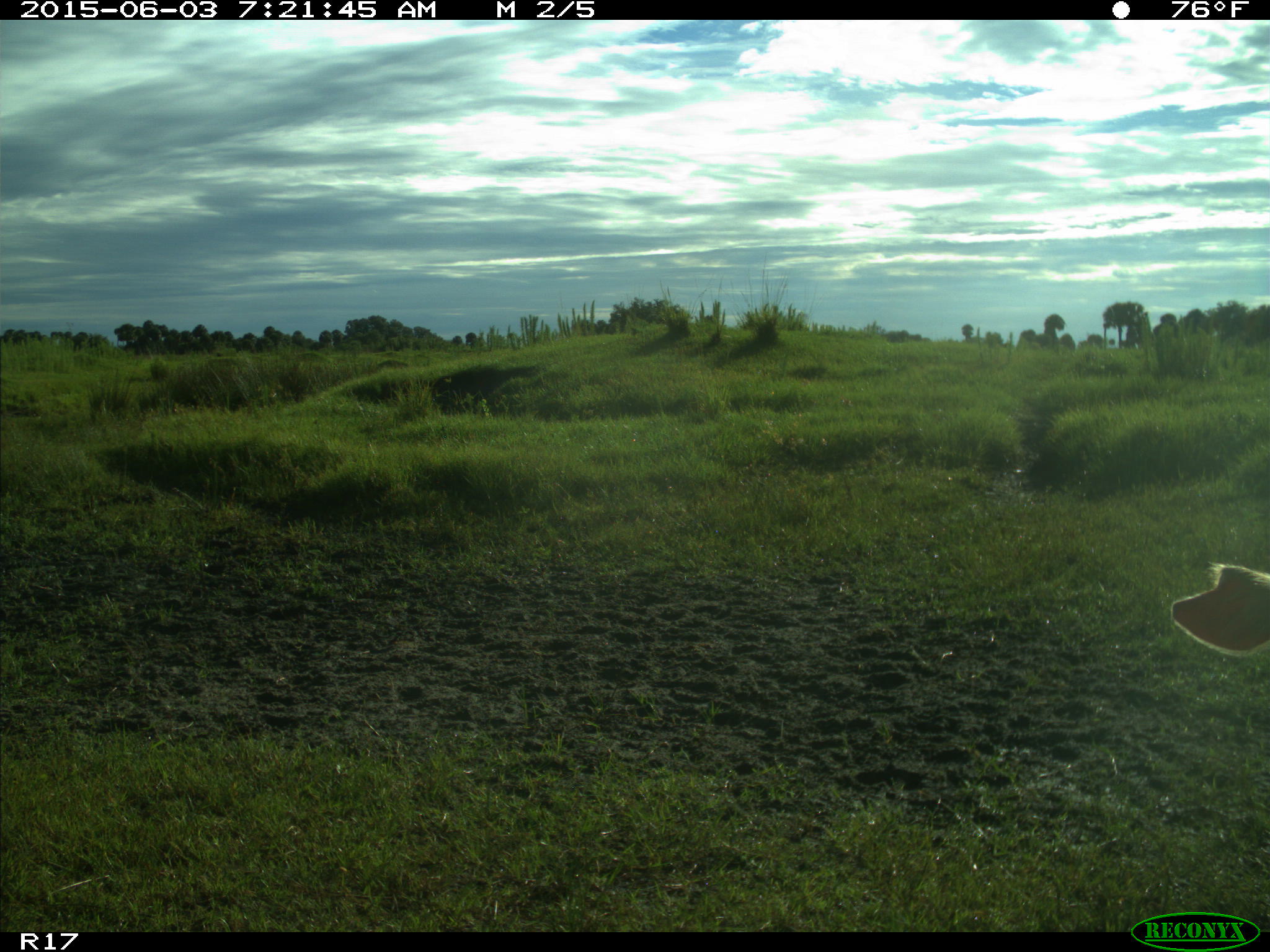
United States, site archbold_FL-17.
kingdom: Animalia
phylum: Chordata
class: Mammalia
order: Artiodactyla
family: Bovidae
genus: Bos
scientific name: Bos taurus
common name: domestic cow